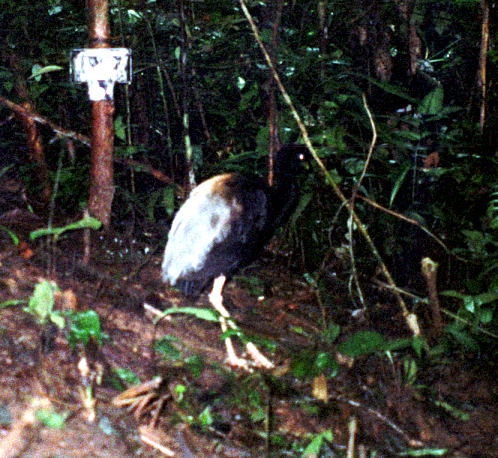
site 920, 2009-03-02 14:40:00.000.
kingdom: Animalia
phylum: Chordata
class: Aves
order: Gruiformes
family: Psophiidae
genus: Psophia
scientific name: Psophia crepitans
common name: gray-winged trumpeter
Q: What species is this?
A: Psophia crepitans (gray-winged trumpeter).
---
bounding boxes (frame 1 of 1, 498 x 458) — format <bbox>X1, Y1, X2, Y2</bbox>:
psophia crepitans: <bbox>161, 142, 314, 373</bbox>